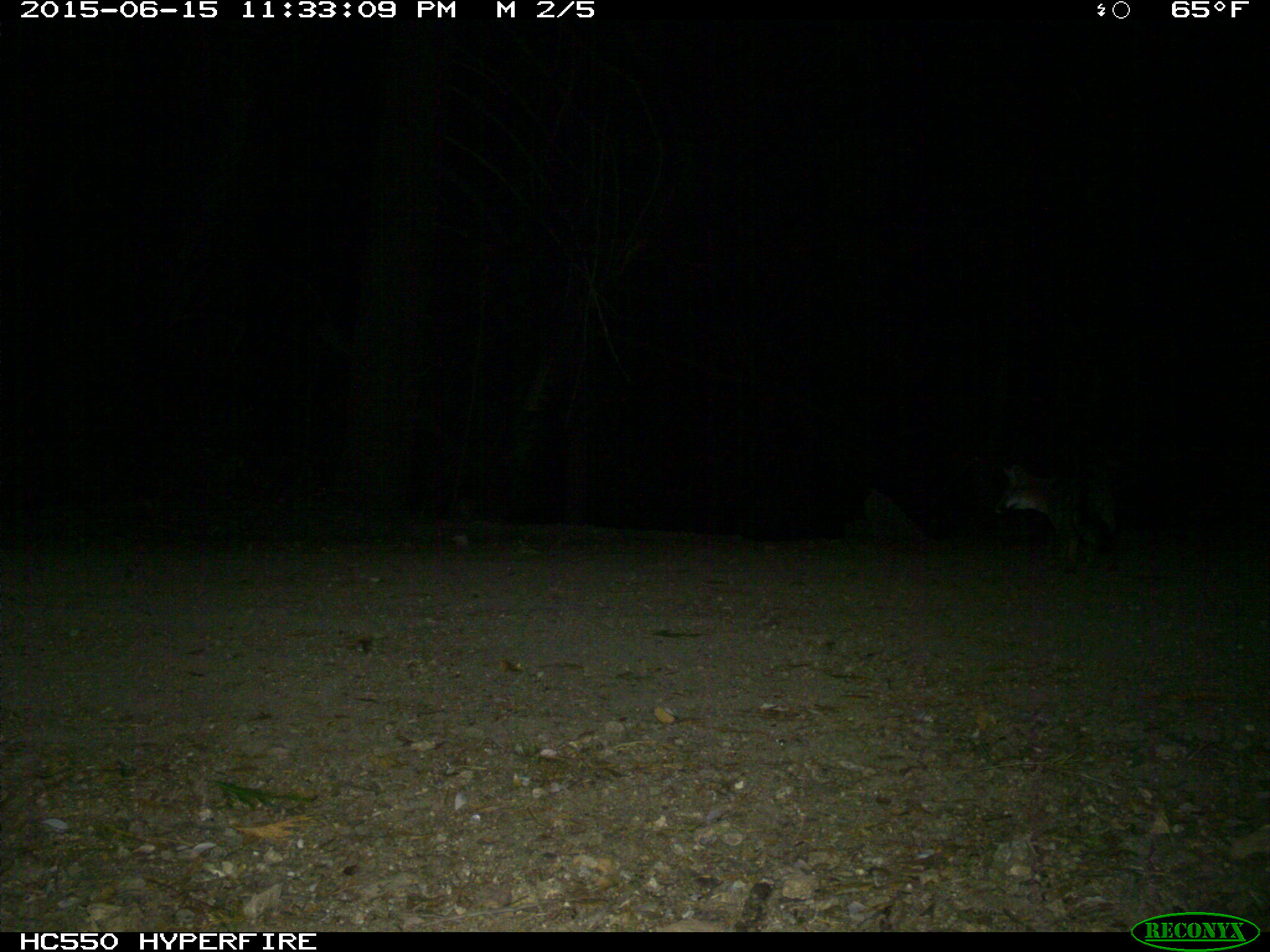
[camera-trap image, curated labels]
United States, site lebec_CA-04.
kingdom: Animalia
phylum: Chordata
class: Mammalia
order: Carnivora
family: Canidae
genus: Urocyon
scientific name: Urocyon cinereoargenteus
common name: gray fox